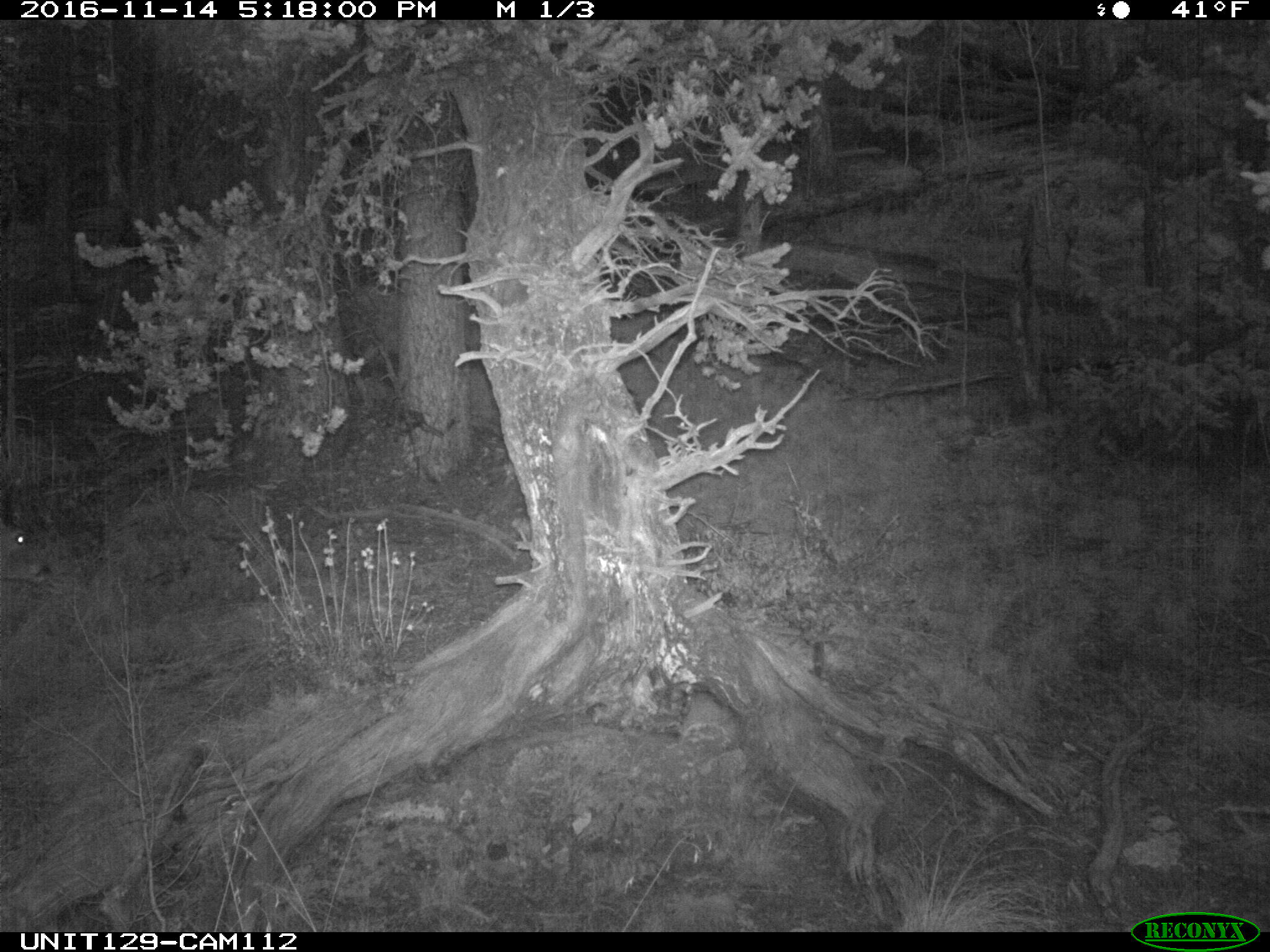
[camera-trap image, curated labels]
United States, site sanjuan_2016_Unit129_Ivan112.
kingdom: Animalia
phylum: Chordata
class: Mammalia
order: Artiodactyla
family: Cervidae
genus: Odocoileus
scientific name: Odocoileus hemionus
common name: mule deer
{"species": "Odocoileus hemionus (mule deer)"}